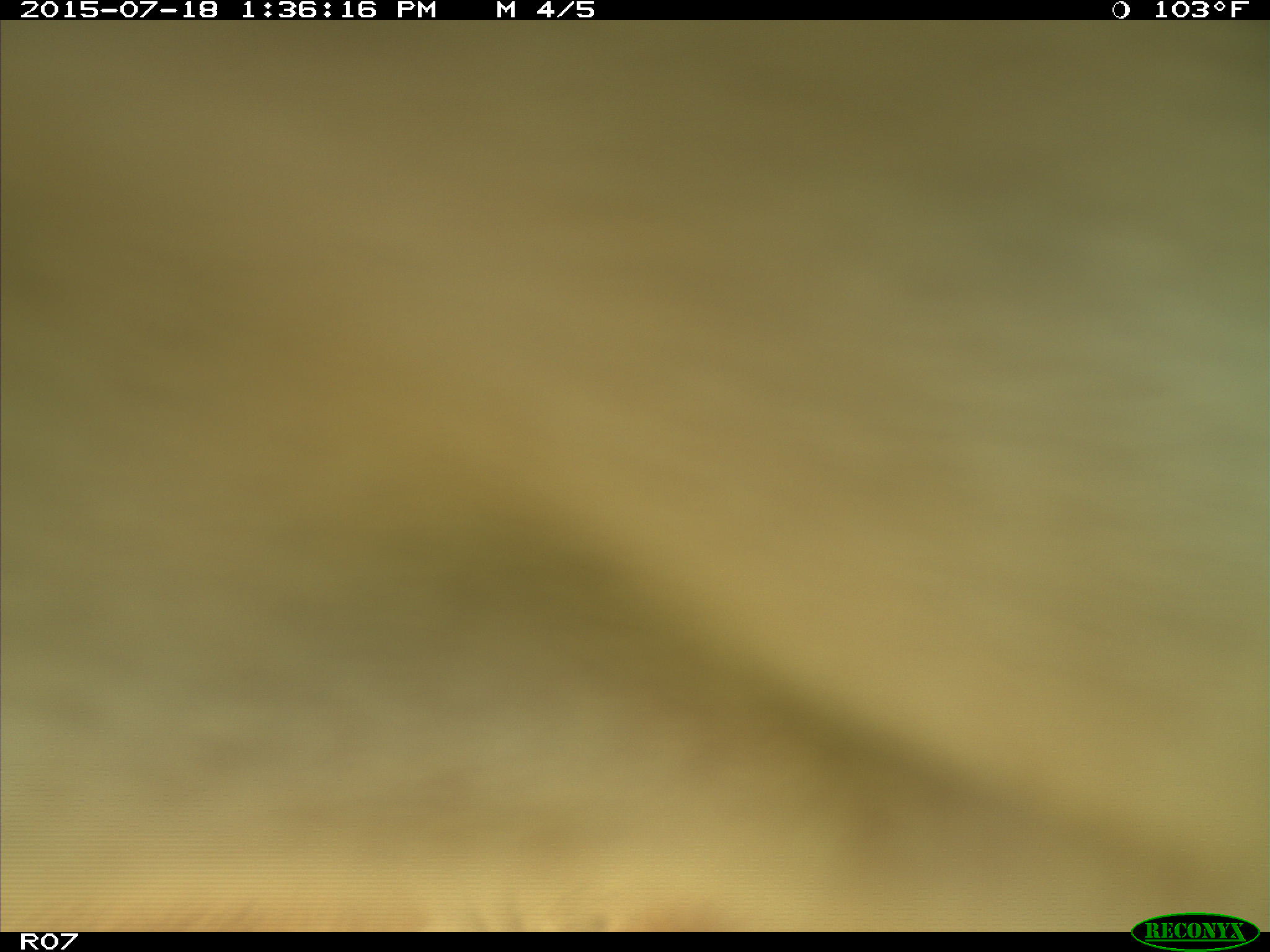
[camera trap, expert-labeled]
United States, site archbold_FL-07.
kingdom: Animalia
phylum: Chordata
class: Mammalia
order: Artiodactyla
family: Bovidae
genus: Bos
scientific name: Bos taurus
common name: domestic cow